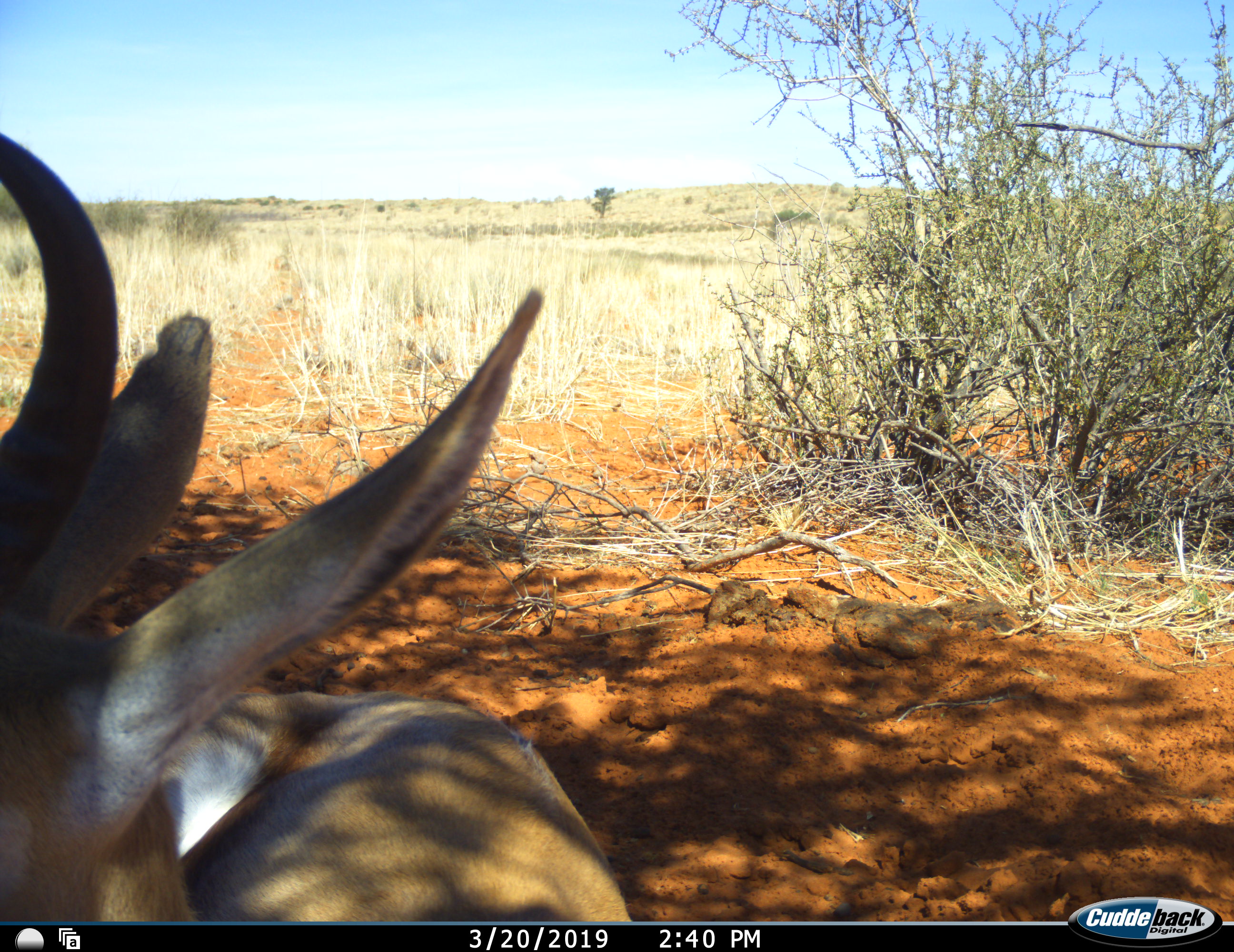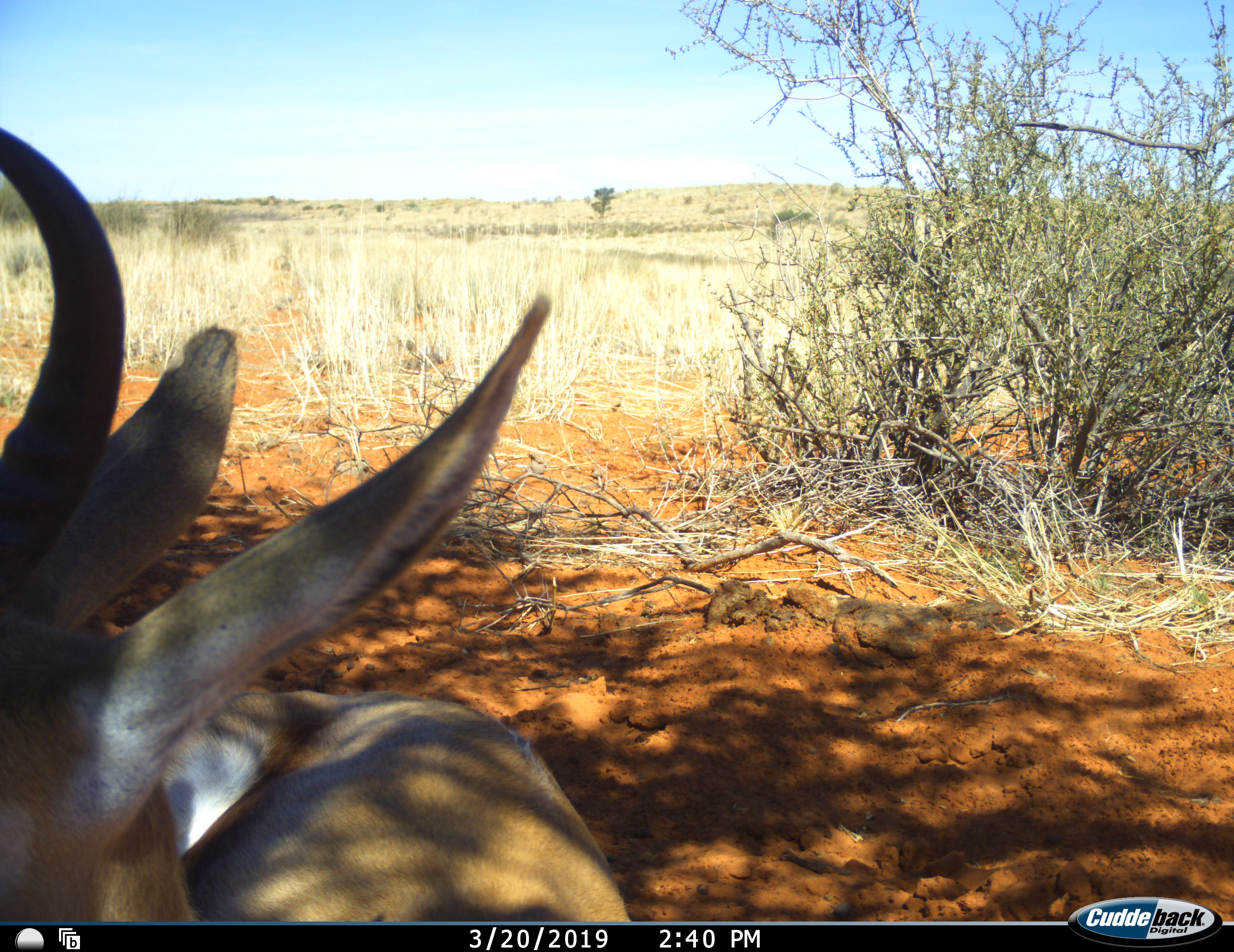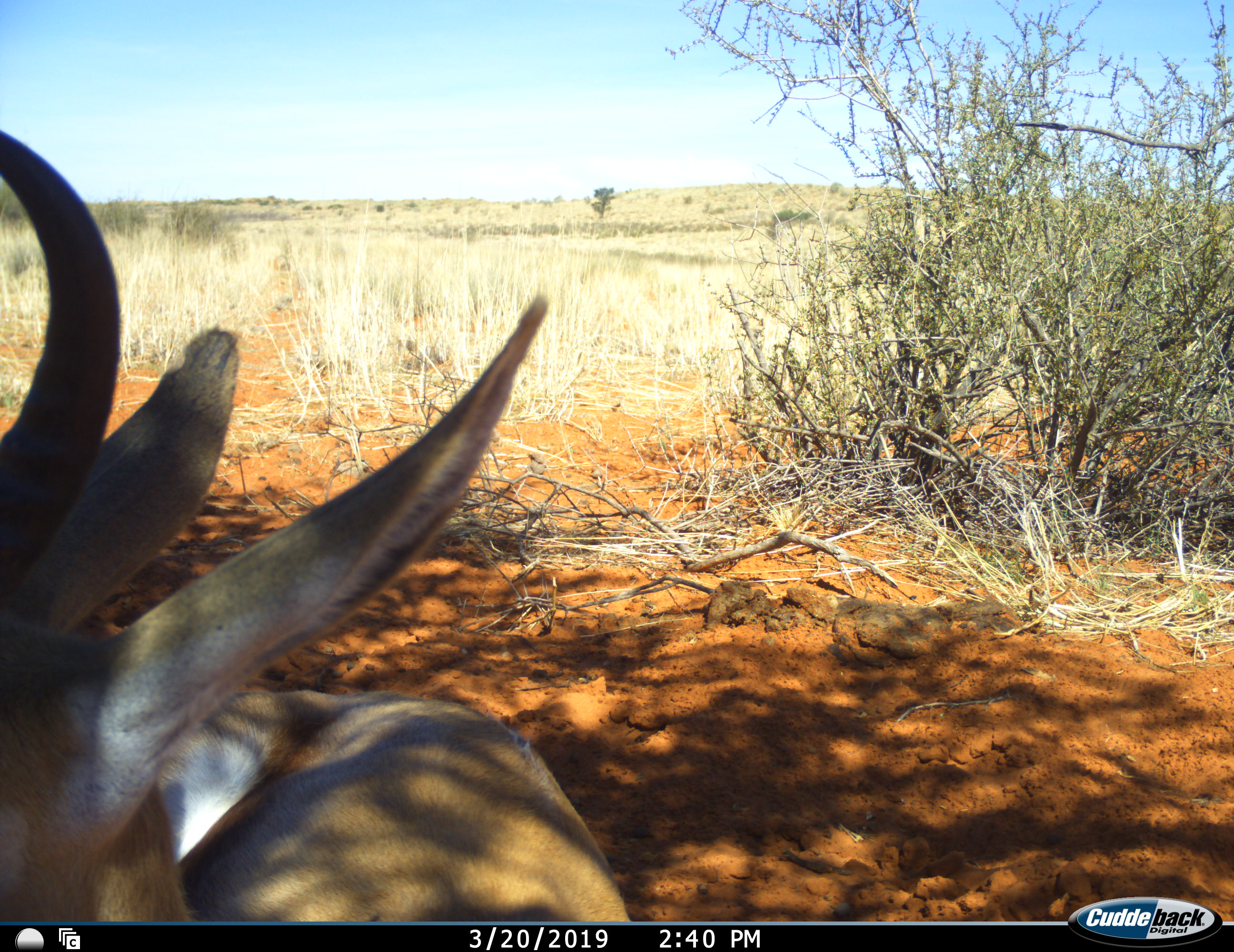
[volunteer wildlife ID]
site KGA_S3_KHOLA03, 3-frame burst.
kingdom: Animalia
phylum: Chordata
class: Mammalia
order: Artiodactyla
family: Bovidae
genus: Antidorcas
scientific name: Antidorcas marsupialis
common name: springbok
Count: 1.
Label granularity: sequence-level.